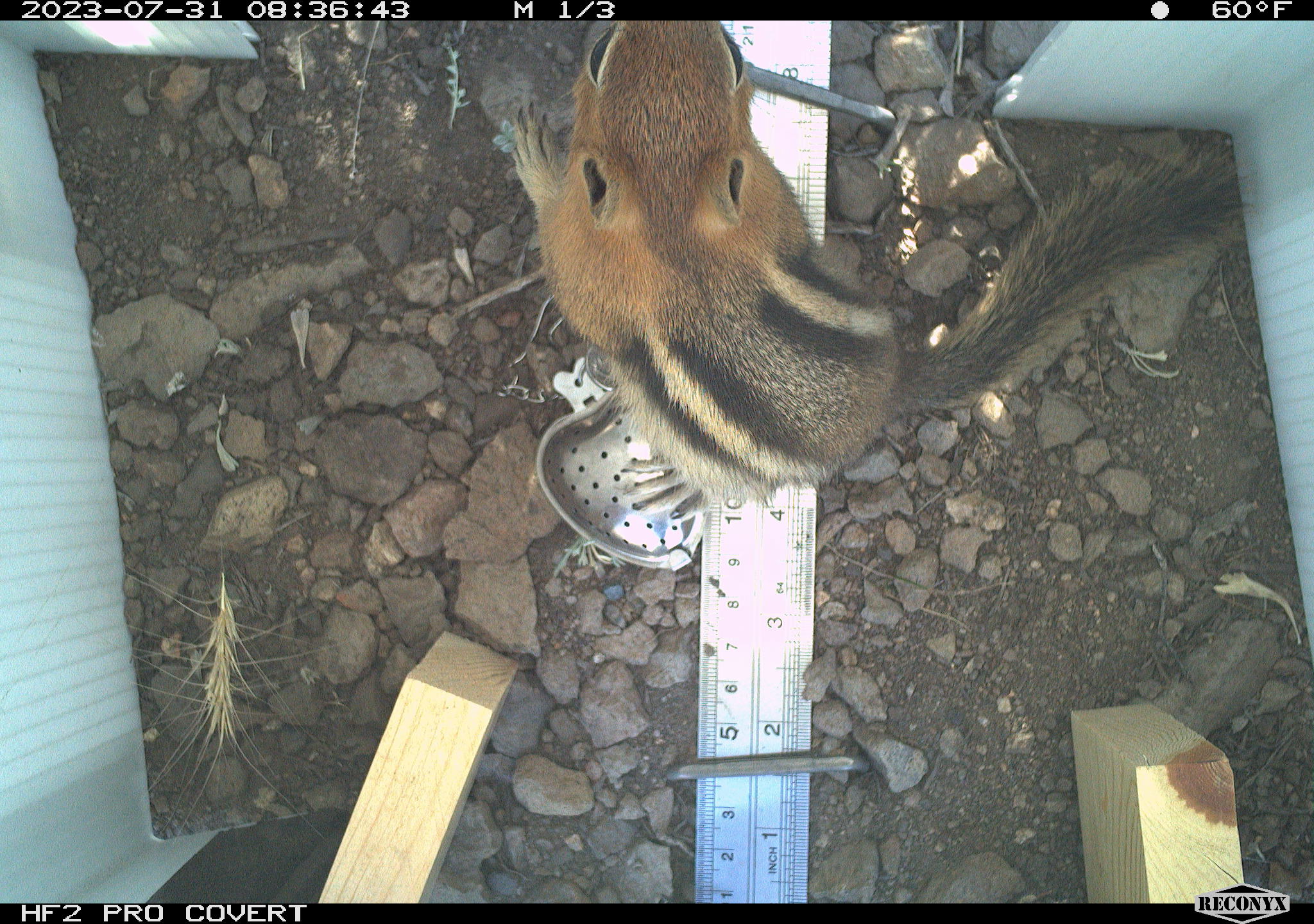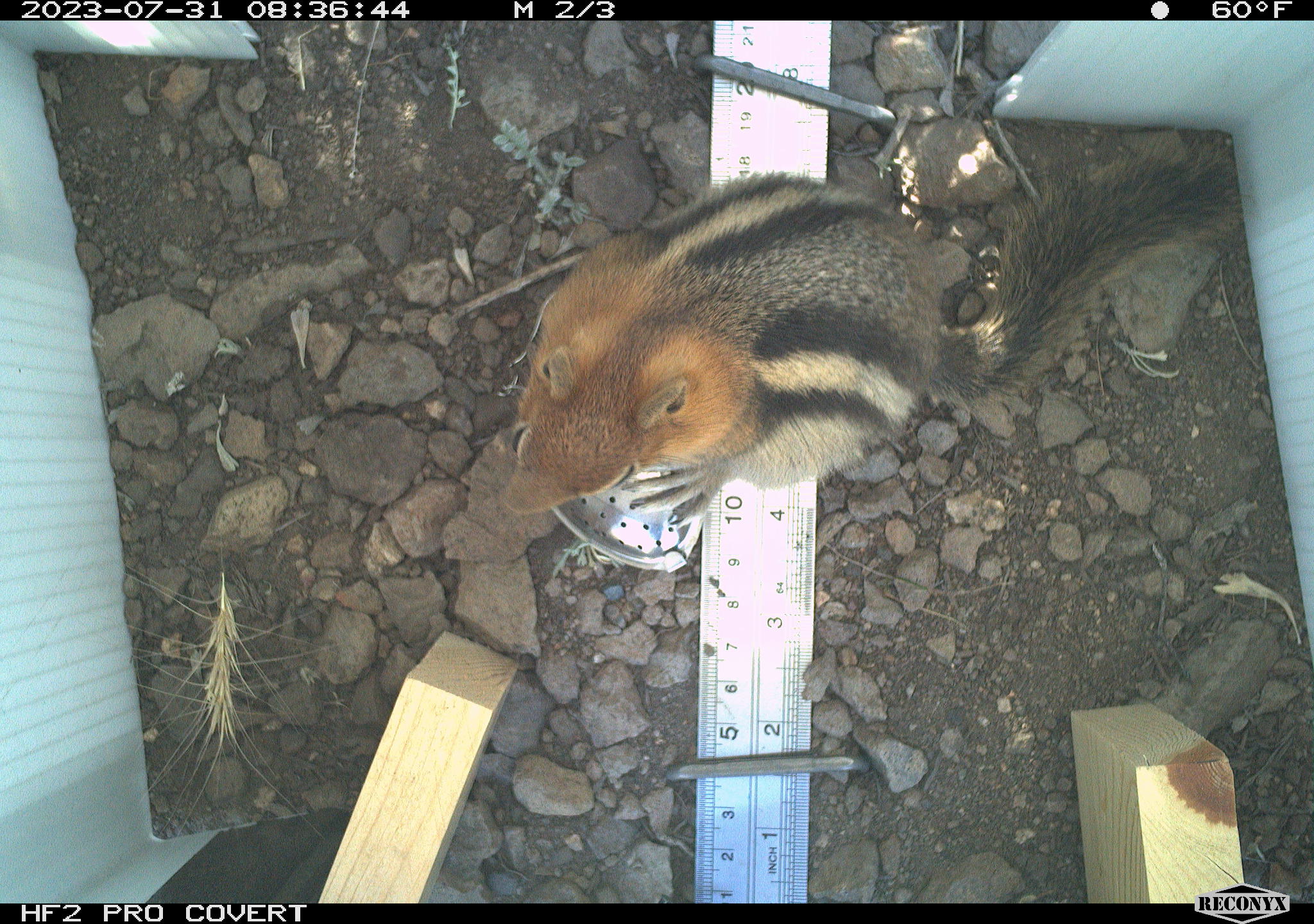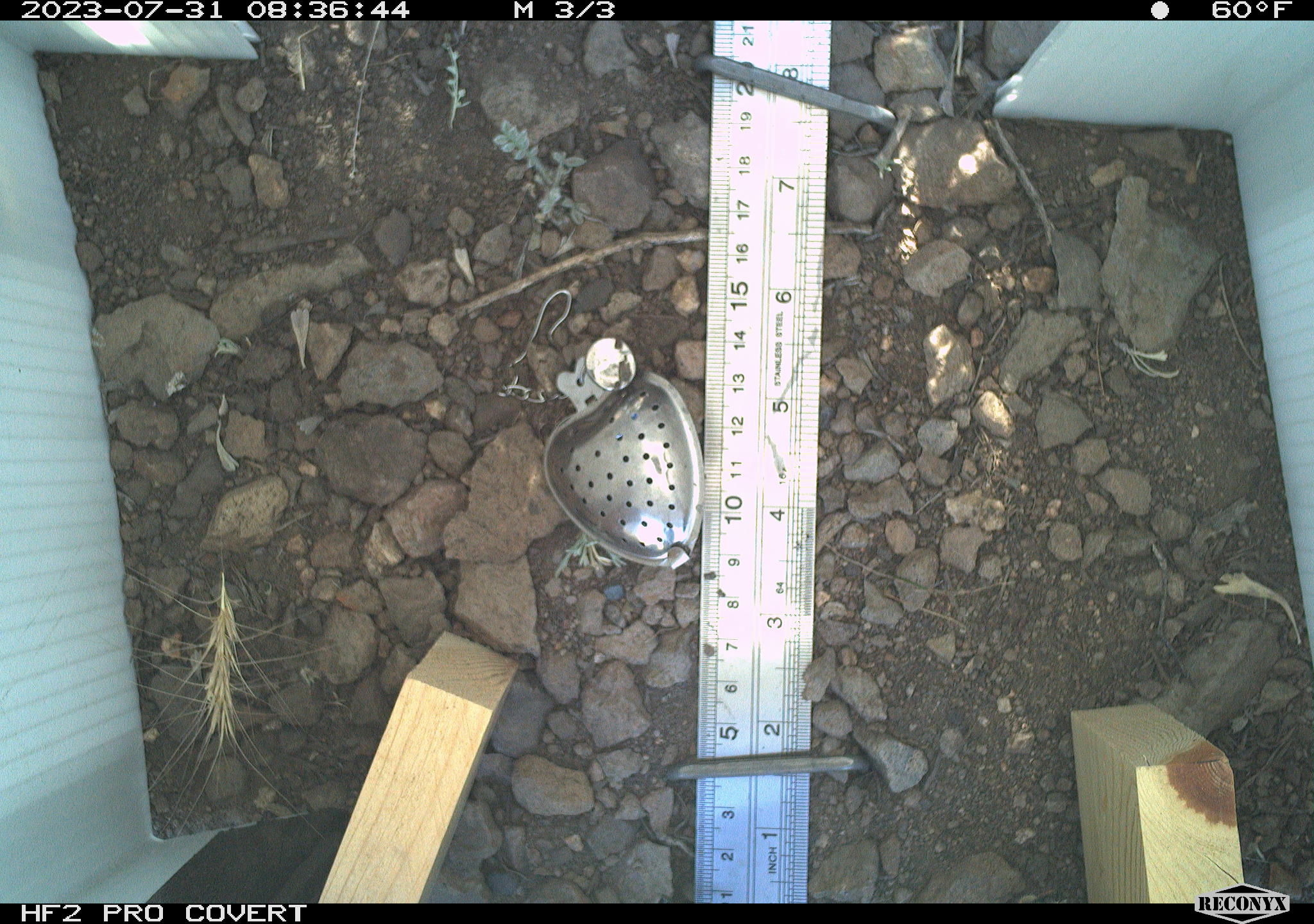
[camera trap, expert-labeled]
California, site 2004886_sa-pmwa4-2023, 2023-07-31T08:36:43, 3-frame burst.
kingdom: Animalia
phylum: Chordata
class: Mammalia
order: Rodentia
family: Sciuridae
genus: Callospermophilus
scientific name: Callospermophilus lateralis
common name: golden mantled ground squirrel